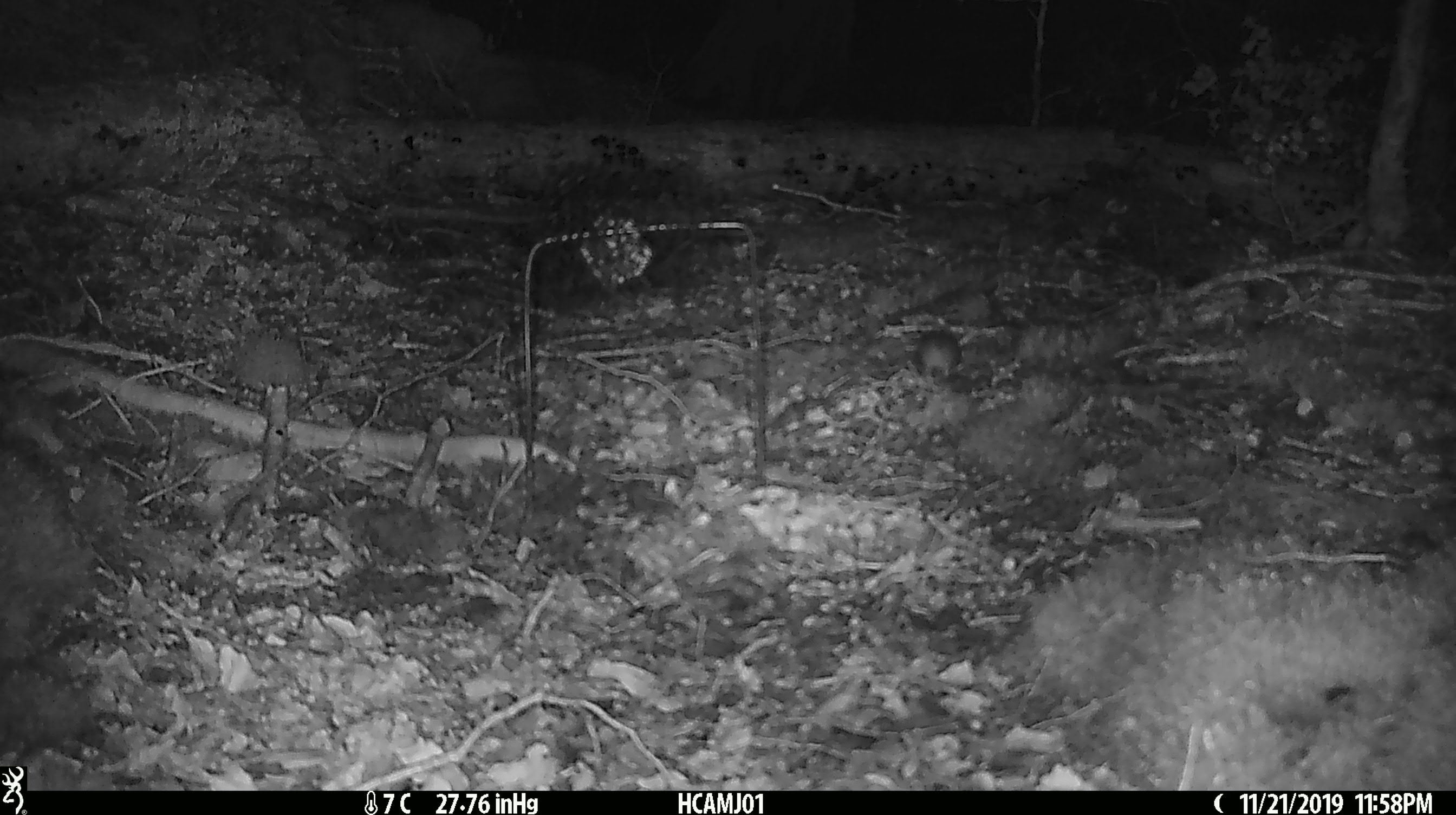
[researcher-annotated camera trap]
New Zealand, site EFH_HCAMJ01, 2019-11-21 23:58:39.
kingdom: Animalia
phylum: Chordata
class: Mammalia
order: Rodentia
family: Muridae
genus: Mus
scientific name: Mus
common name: mouse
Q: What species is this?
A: Mouse (Mus).